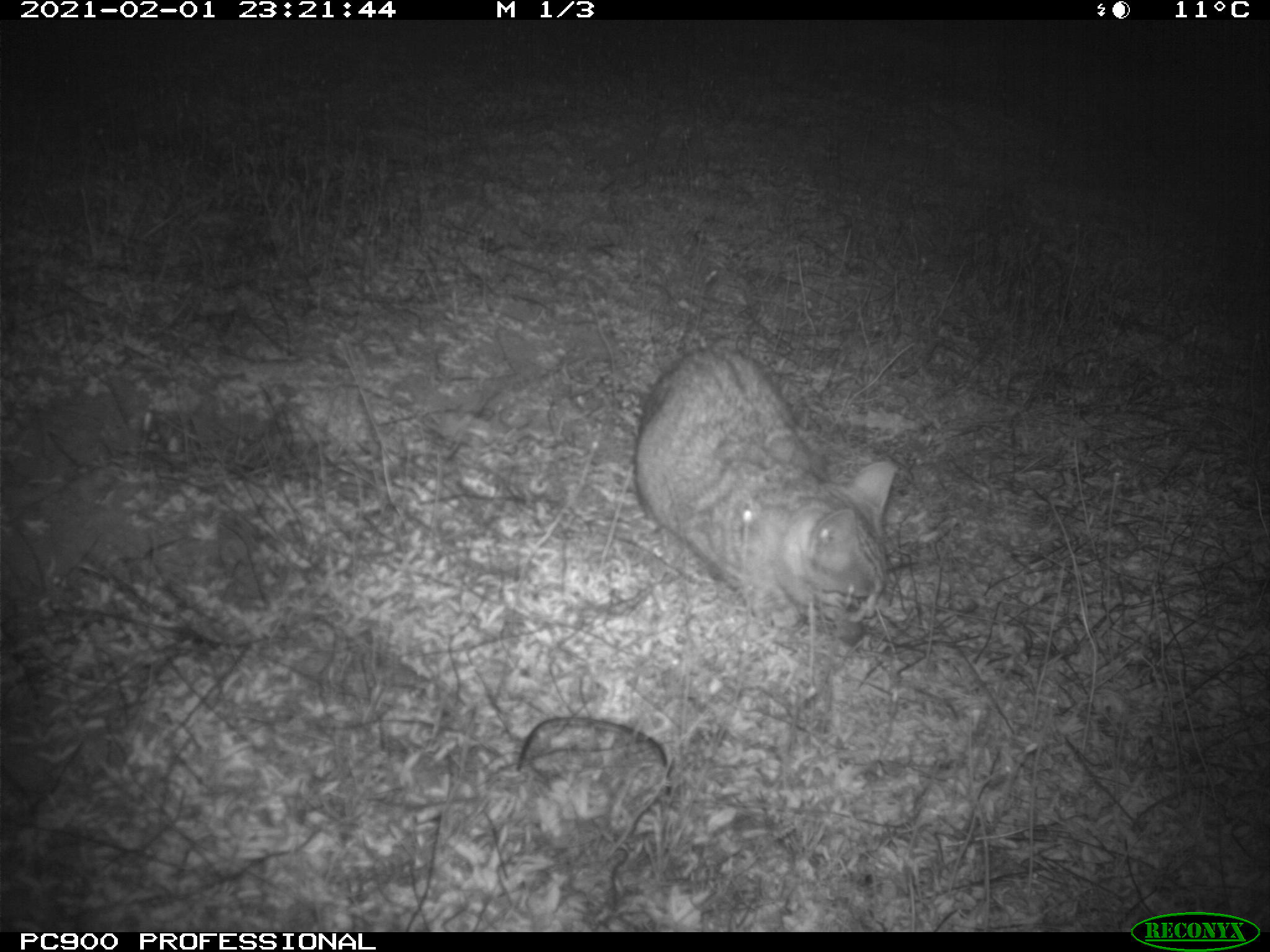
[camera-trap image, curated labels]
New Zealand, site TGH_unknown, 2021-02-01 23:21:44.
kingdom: Animalia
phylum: Chordata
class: Mammalia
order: Carnivora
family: Felidae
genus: Felis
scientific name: Felis catus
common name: domestic cat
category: cat